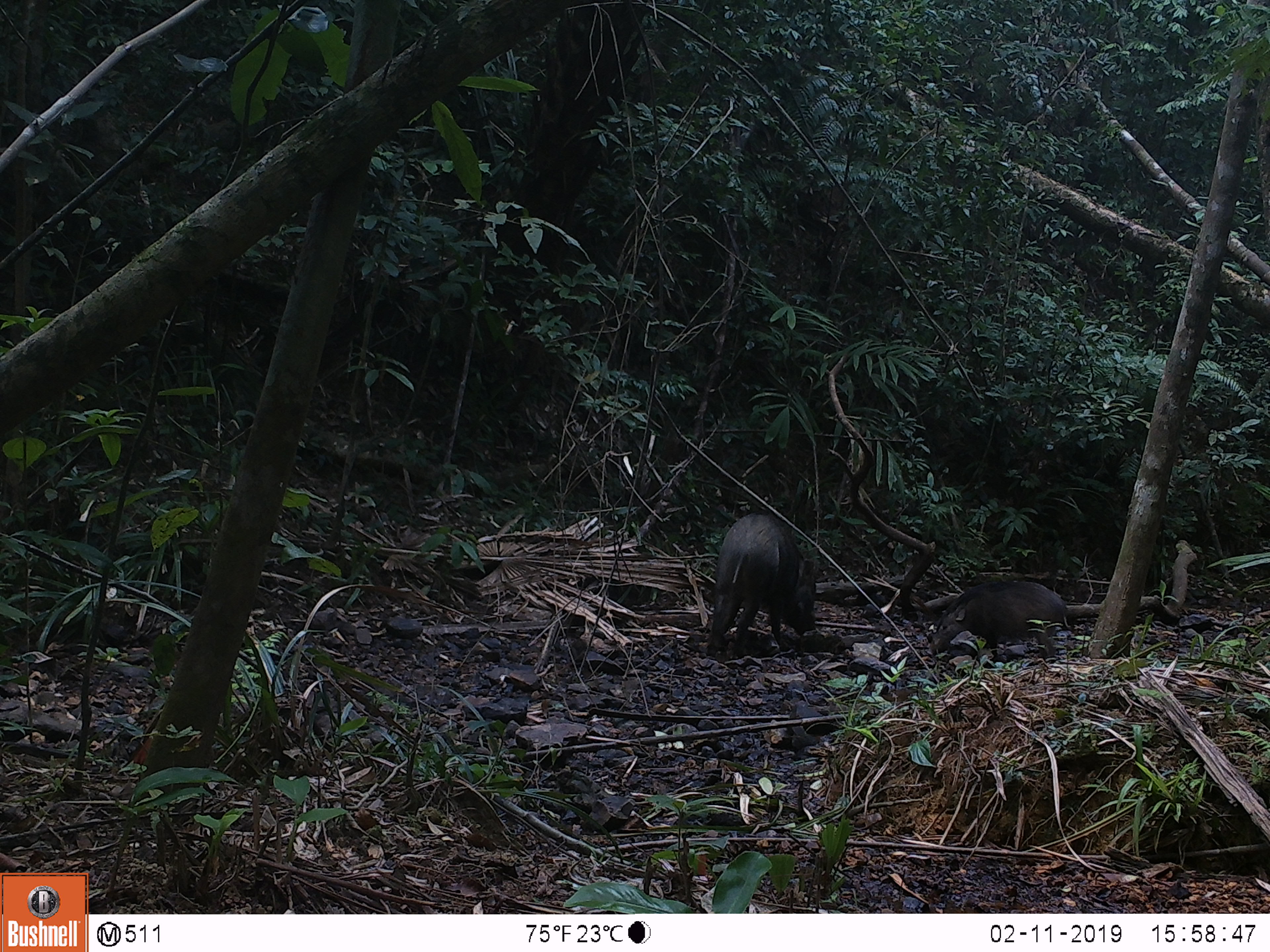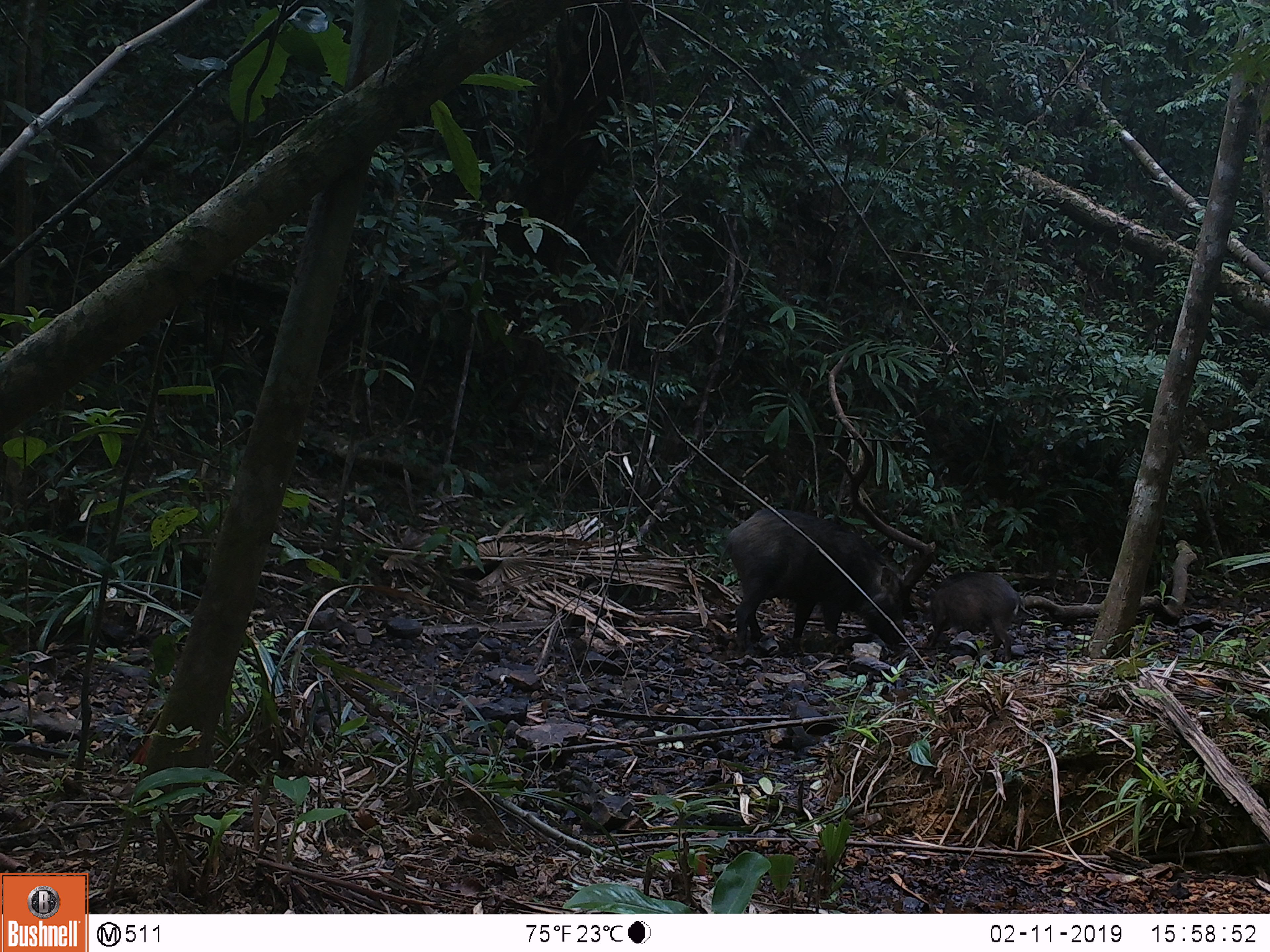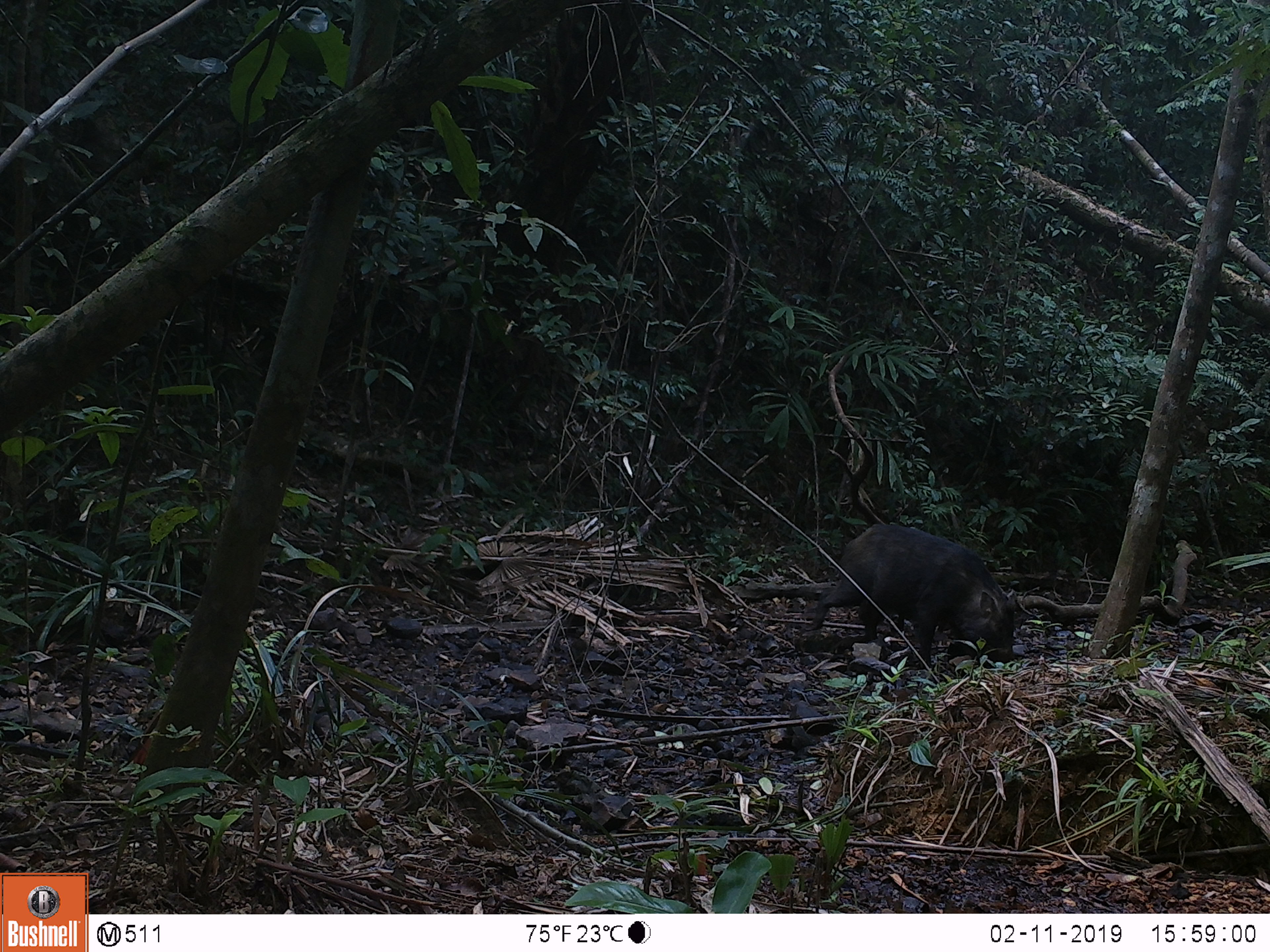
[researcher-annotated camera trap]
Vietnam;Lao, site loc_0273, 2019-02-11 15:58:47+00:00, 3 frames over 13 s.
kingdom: Animalia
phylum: Chordata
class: Mammalia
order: Artiodactyla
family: Suidae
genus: Sus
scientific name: Sus scrofa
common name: eurasian wild pig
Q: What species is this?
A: Eurasian wild pig (Sus scrofa).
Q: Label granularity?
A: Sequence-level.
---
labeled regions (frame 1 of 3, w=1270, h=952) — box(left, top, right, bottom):
eurasian wild pig: box(705, 512, 817, 656); box(926, 580, 1071, 663)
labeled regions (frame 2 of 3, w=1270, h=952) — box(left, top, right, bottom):
eurasian wild pig: box(716, 506, 907, 656); box(925, 570, 1025, 663)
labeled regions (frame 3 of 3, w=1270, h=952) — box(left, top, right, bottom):
eurasian wild pig: box(812, 523, 1017, 670)